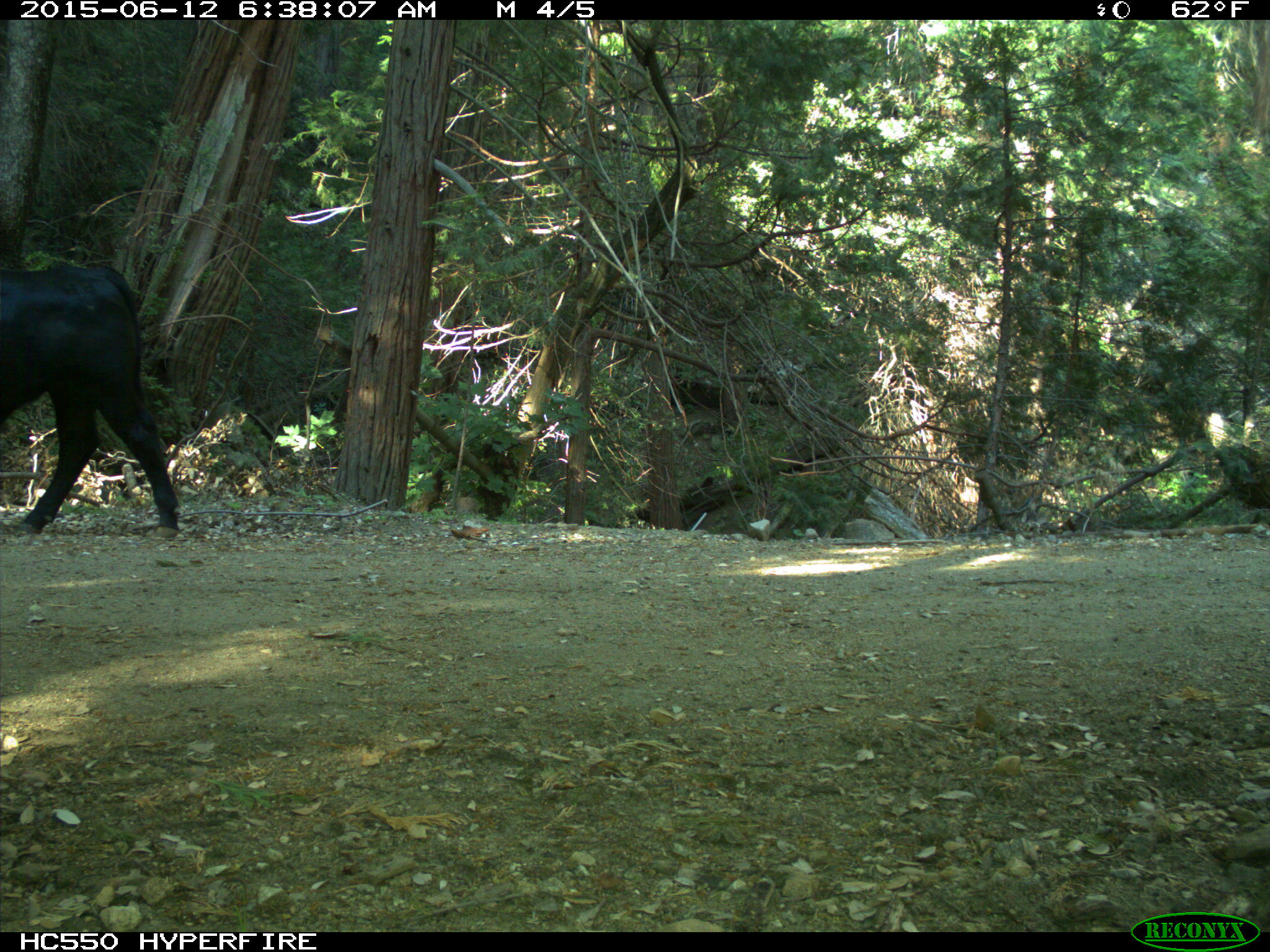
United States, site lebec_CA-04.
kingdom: Animalia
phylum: Chordata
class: Mammalia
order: Artiodactyla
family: Bovidae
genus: Bos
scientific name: Bos taurus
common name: domestic cow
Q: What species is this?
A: Bos taurus (domestic cow).